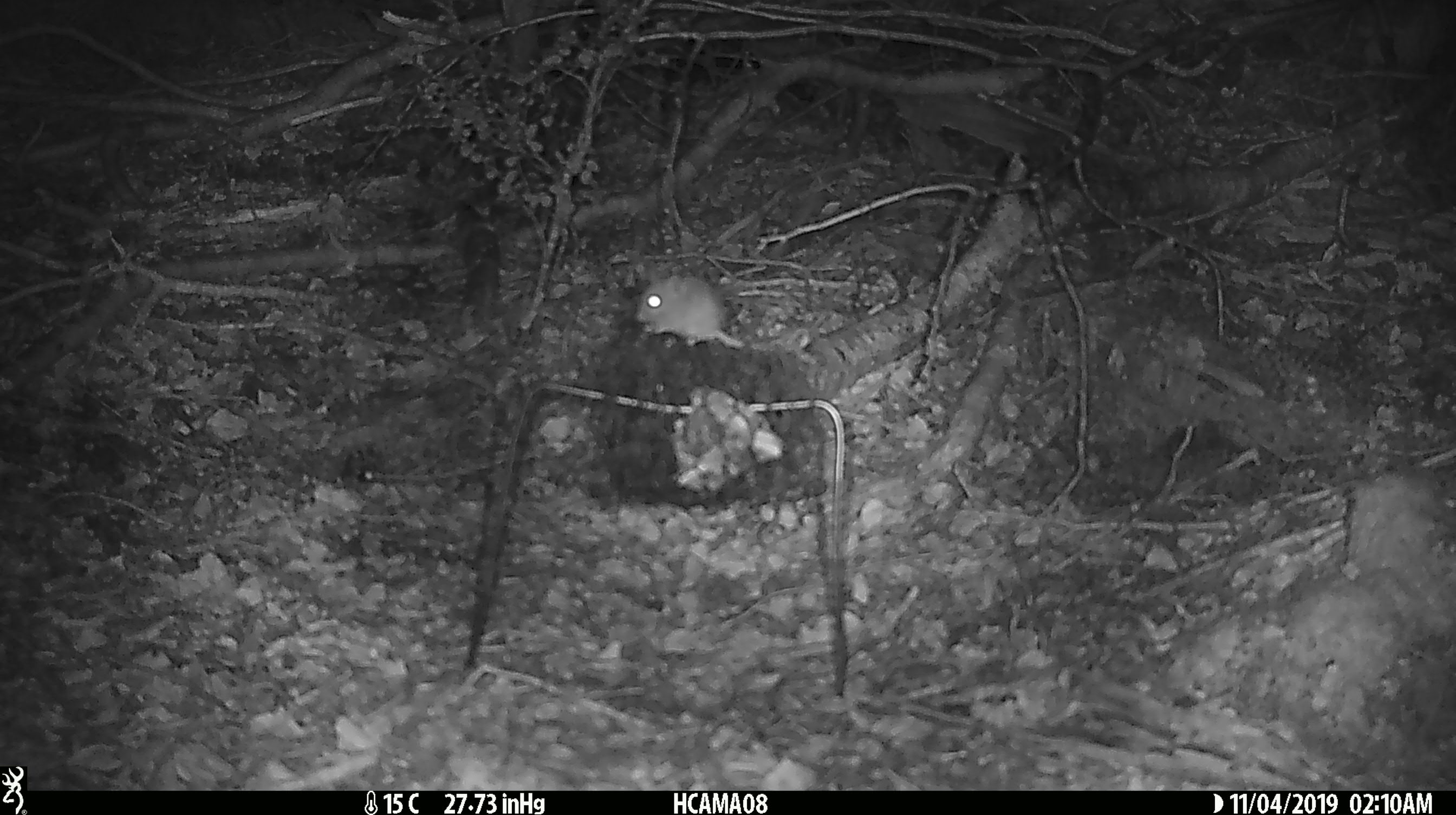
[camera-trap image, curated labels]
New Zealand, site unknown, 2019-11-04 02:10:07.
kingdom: Animalia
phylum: Chordata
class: Mammalia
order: Rodentia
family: Muridae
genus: Mus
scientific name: Mus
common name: mouse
Mouse (Mus).